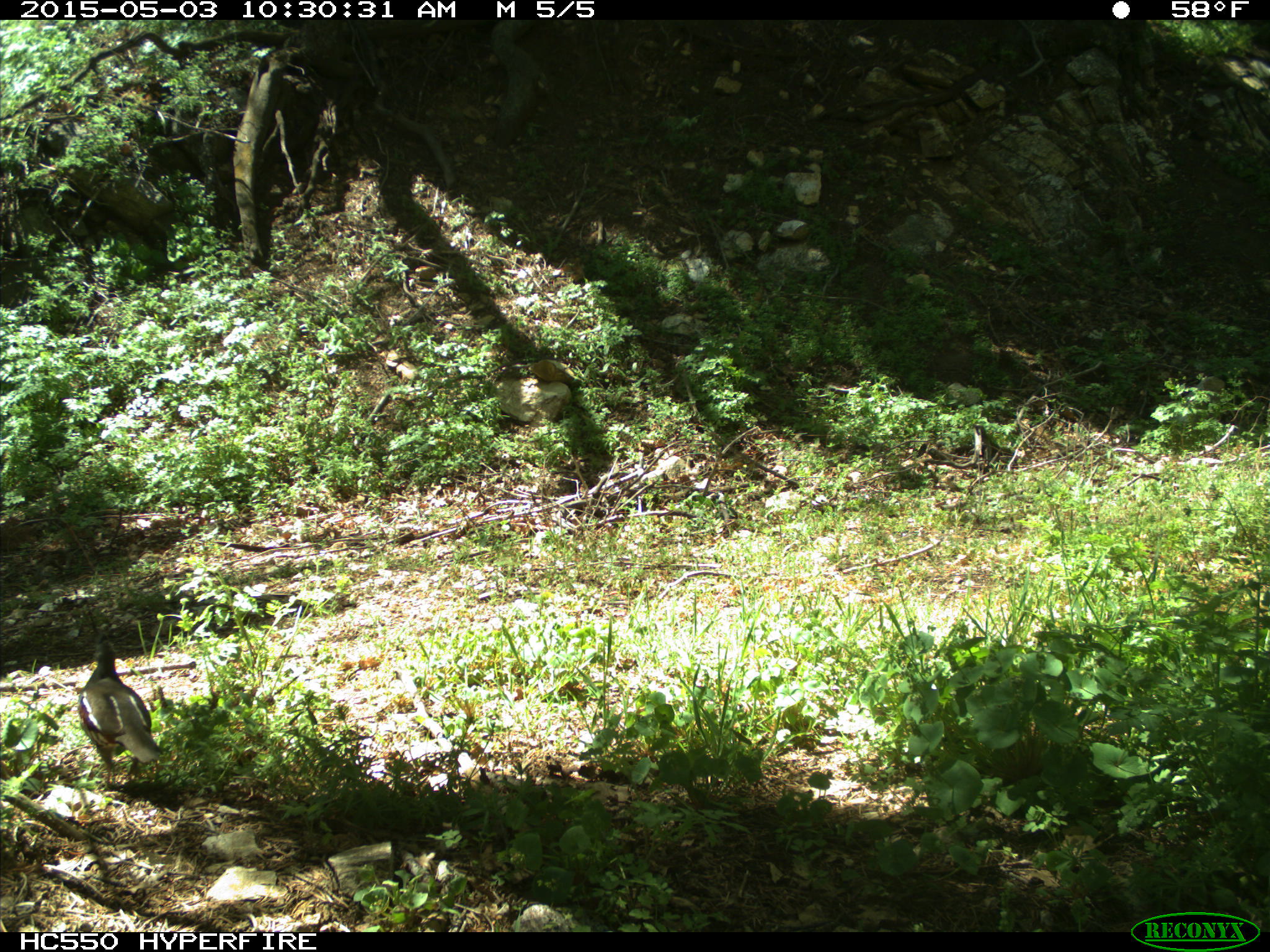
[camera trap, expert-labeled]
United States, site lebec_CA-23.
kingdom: Animalia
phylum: Chordata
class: Aves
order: Galliformes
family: Odontophoridae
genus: Callipepla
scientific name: Callipepla californica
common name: california quail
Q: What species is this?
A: Callipepla californica (california quail).